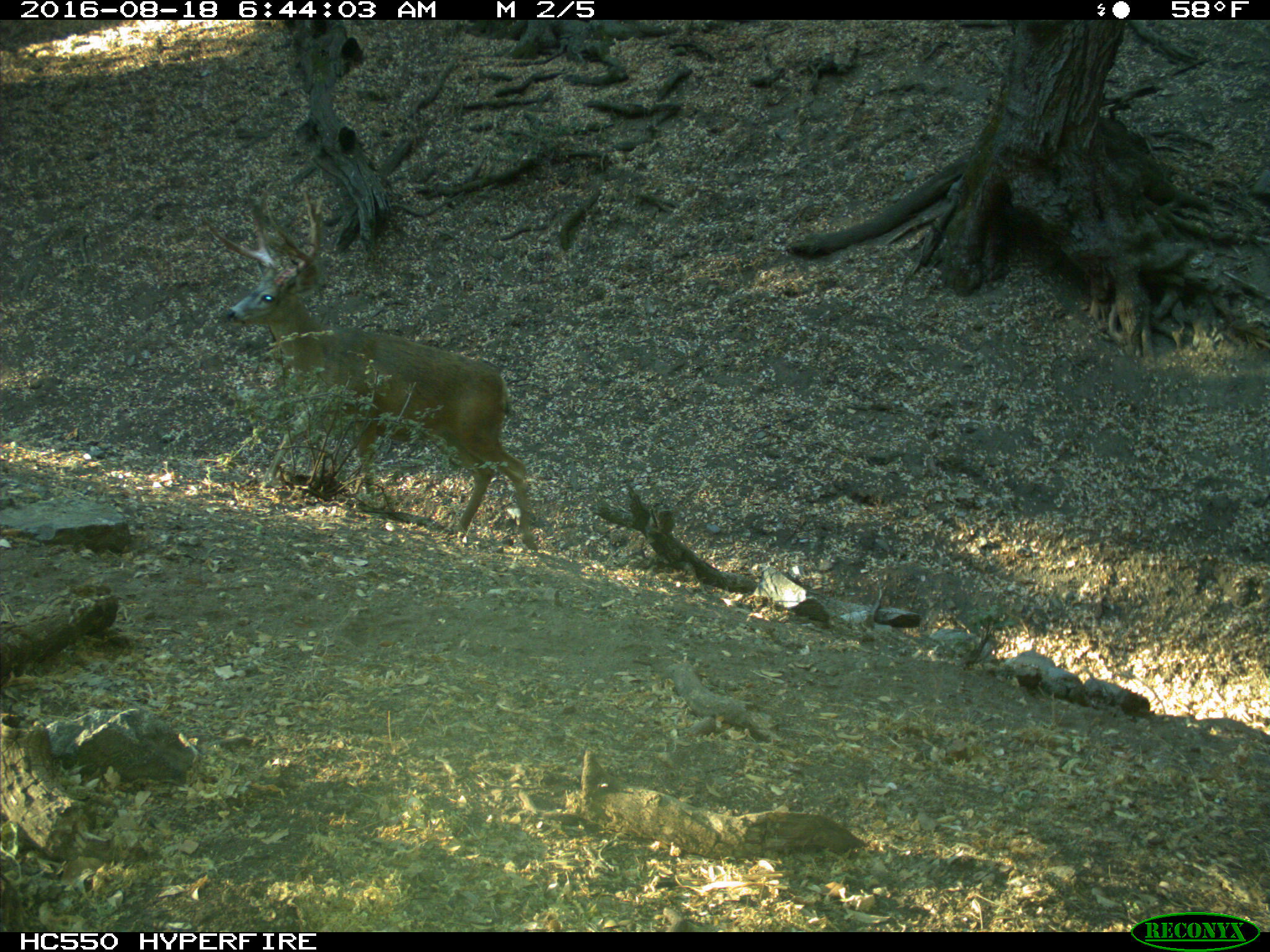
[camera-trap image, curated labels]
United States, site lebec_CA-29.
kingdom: Animalia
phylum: Chordata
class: Mammalia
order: Artiodactyla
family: Cervidae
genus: Odocoileus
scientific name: Odocoileus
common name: deer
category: unidentified deer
Unidentified deer (deer) (Odocoileus).